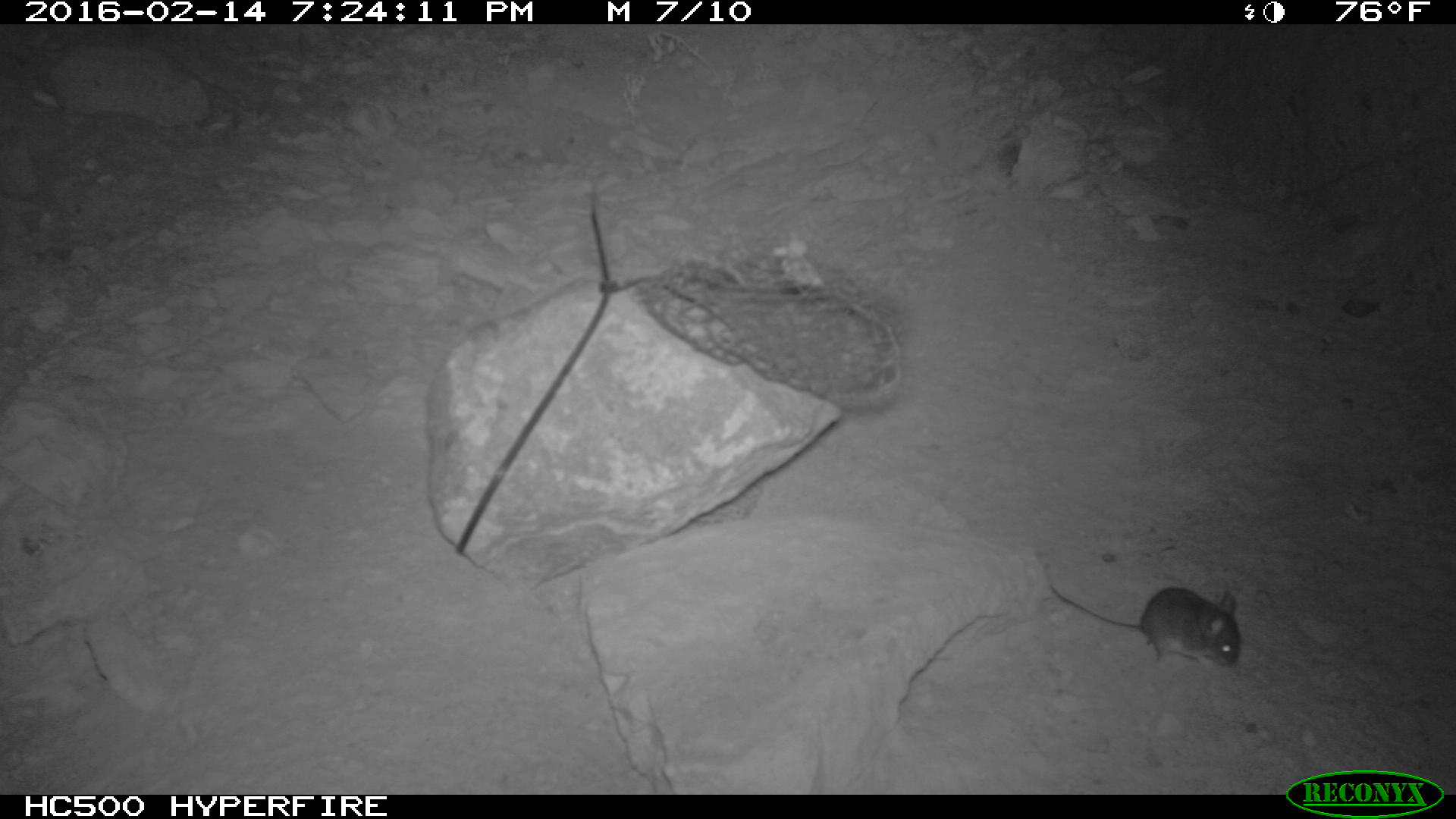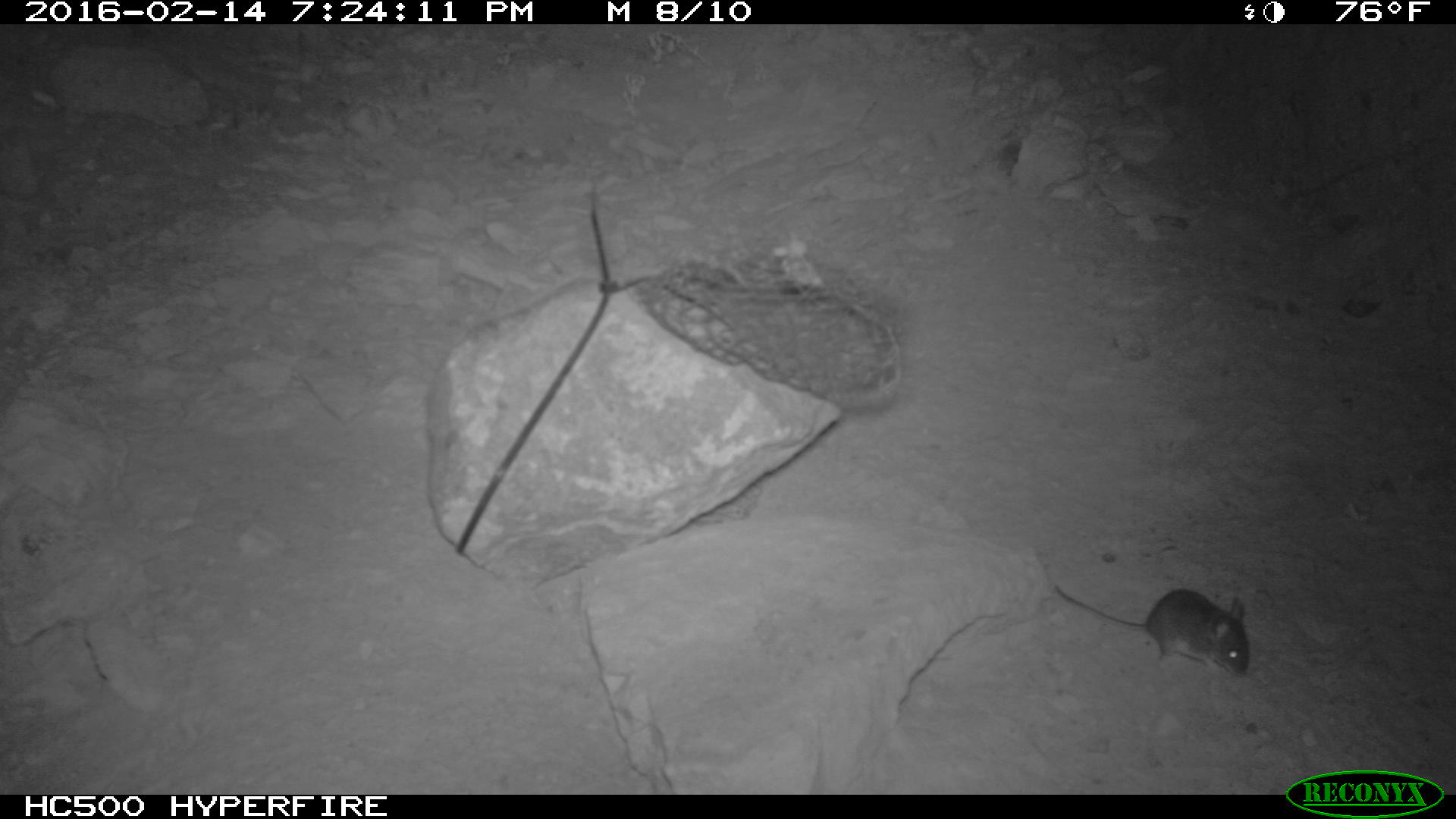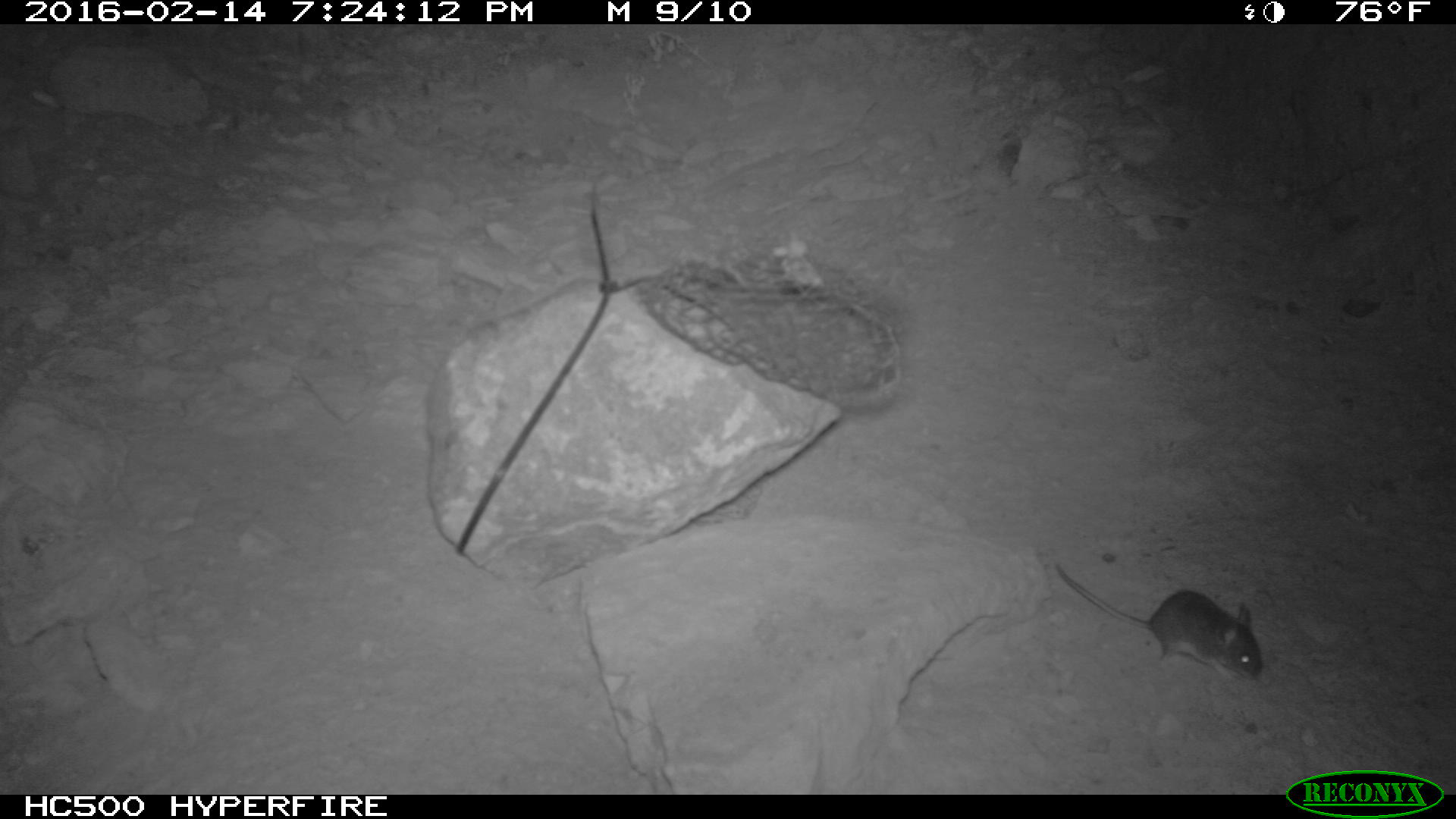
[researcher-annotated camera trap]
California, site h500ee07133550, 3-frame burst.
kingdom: Animalia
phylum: Chordata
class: Mammalia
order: Rodentia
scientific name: Rodentia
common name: rodent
Rodent (Rodentia).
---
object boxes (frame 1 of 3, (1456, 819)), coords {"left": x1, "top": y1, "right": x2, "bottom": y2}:
rodent: {"left": 1043, "top": 563, "right": 1240, "bottom": 668}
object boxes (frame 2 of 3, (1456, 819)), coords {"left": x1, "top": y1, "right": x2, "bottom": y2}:
rodent: {"left": 1053, "top": 578, "right": 1252, "bottom": 677}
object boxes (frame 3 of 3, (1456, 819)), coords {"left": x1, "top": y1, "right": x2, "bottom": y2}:
rodent: {"left": 1048, "top": 562, "right": 1266, "bottom": 682}